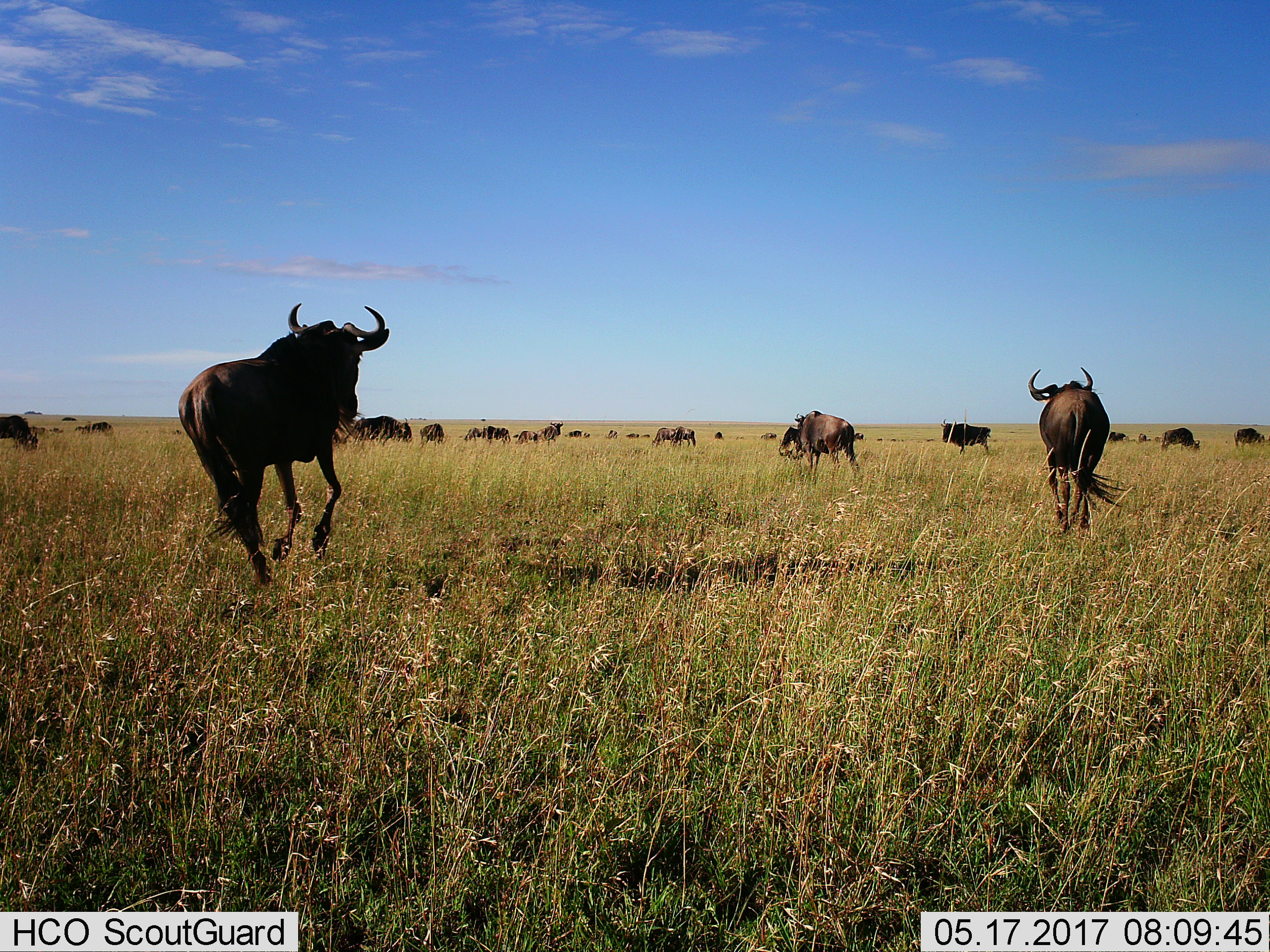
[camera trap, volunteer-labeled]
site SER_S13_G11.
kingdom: Animalia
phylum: Chordata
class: Mammalia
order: Artiodactyla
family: Bovidae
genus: Connochaetes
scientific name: Connochaetes taurinus taurinus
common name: blue wildebeest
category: wildebeestblue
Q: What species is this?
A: Wildebeestblue (blue wildebeest) (Connochaetes taurinus taurinus).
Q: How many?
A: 11-50.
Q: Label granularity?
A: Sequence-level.